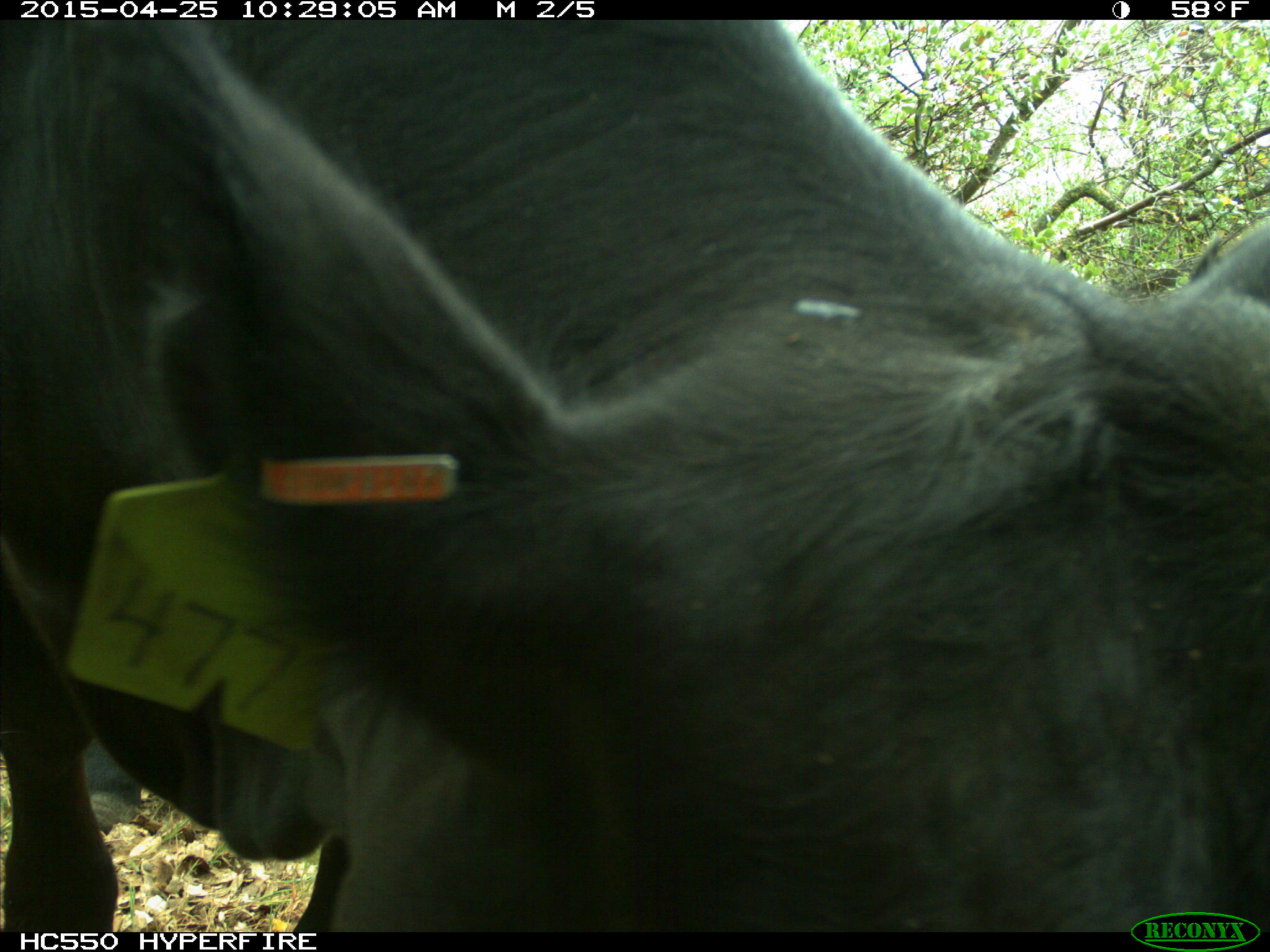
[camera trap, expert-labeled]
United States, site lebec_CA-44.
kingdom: Animalia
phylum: Chordata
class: Mammalia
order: Artiodactyla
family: Suidae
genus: Sus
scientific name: Sus scrofa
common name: wild boar